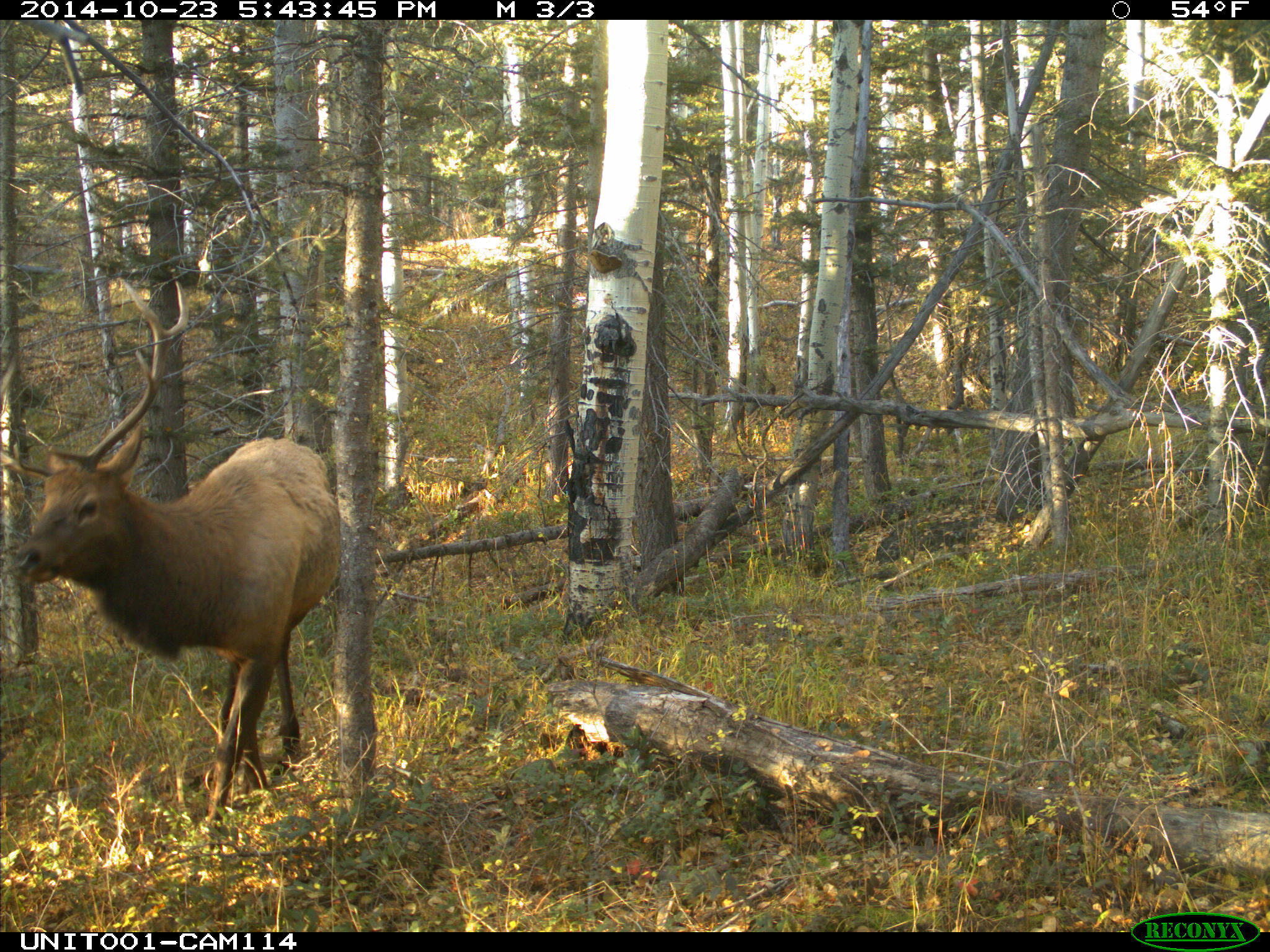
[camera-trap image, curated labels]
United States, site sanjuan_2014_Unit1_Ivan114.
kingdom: Animalia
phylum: Chordata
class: Mammalia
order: Artiodactyla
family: Cervidae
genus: Cervus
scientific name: Cervus elaphus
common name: red deer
Cervus elaphus (red deer).